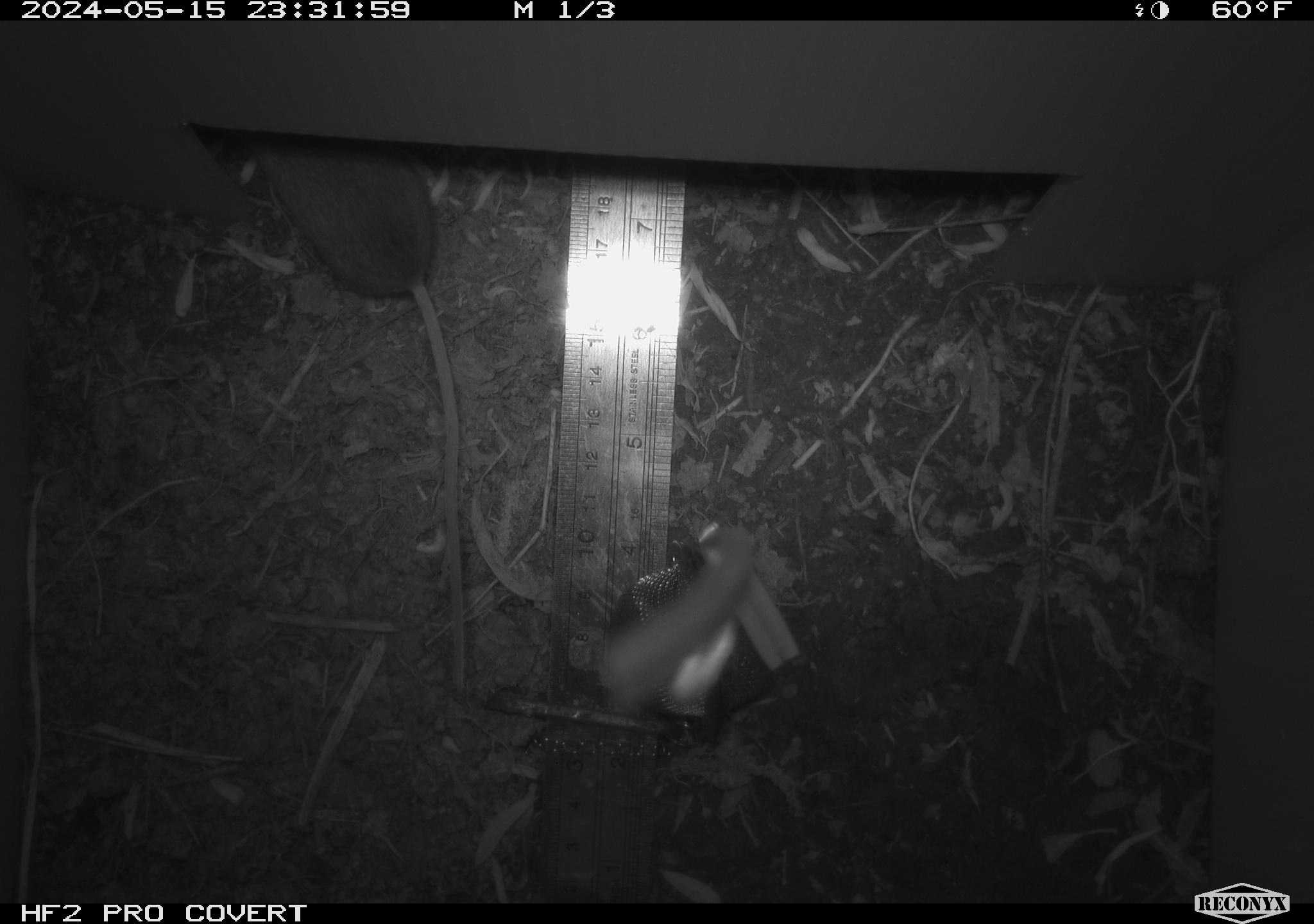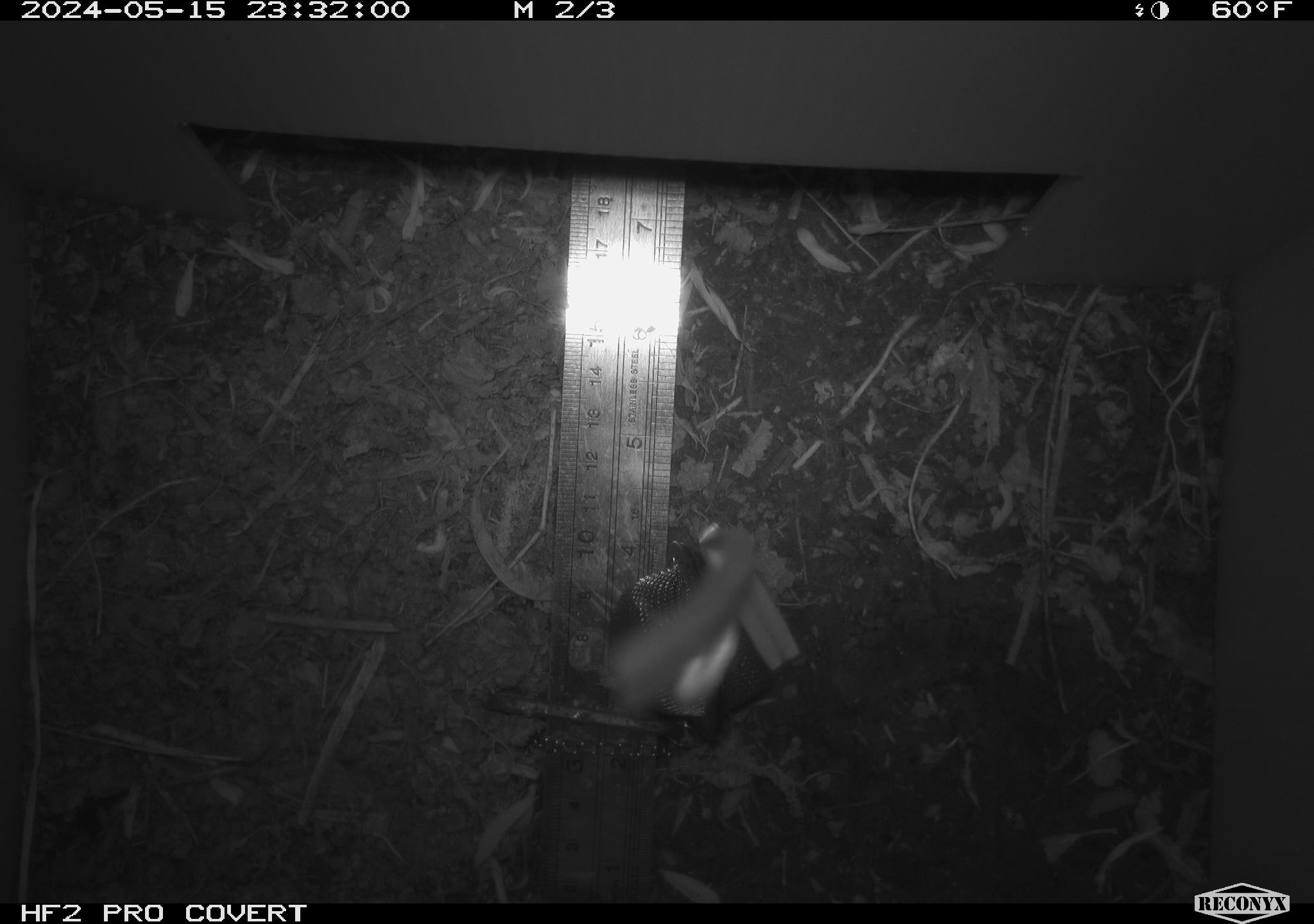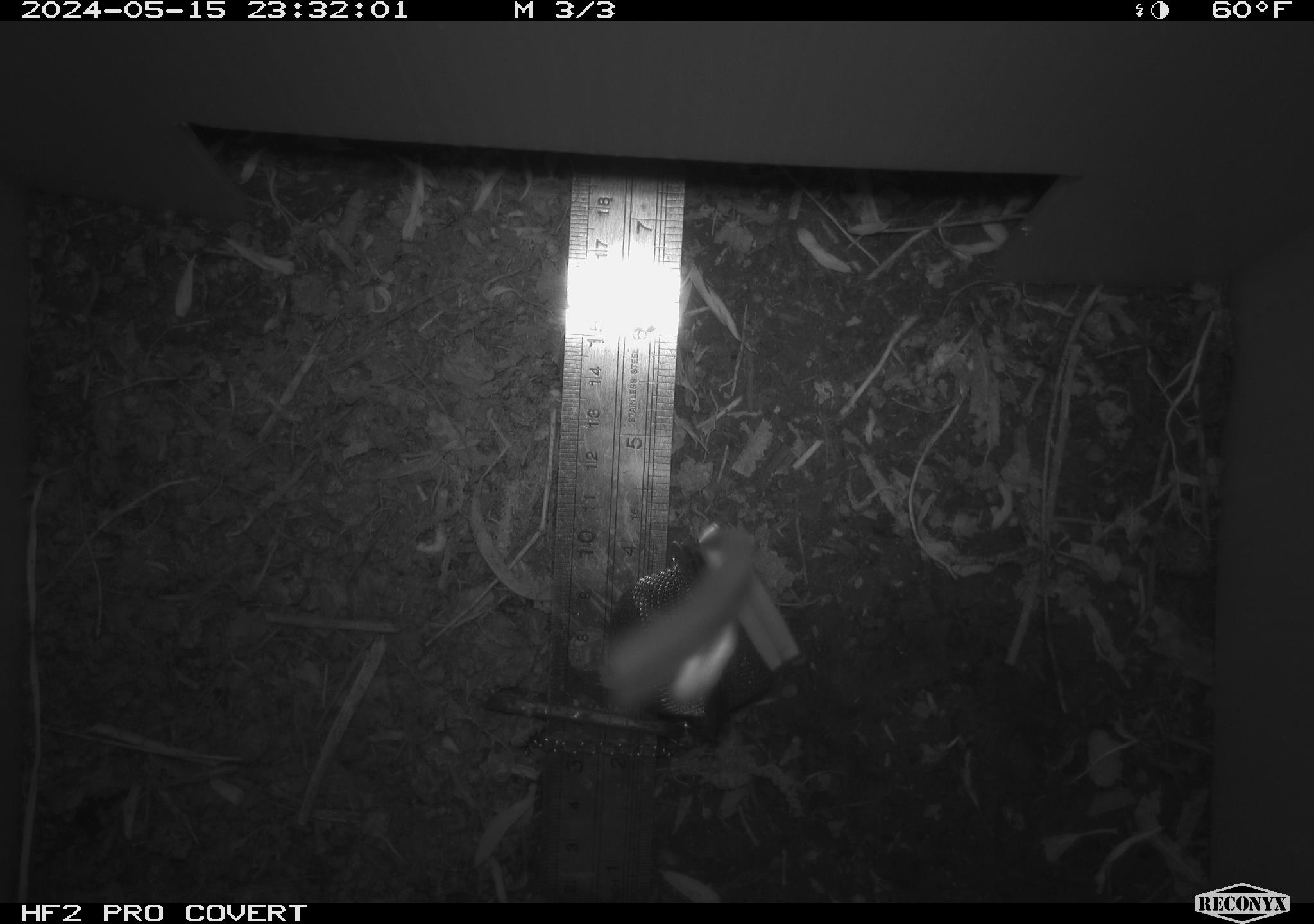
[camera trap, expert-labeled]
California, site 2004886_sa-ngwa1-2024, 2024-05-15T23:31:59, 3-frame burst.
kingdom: Animalia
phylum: Chordata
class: Mammalia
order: Eulipotyphla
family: Soricidae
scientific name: Soricidae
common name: shrews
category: soricidae family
Soricidae family (shrews) (Soricidae).